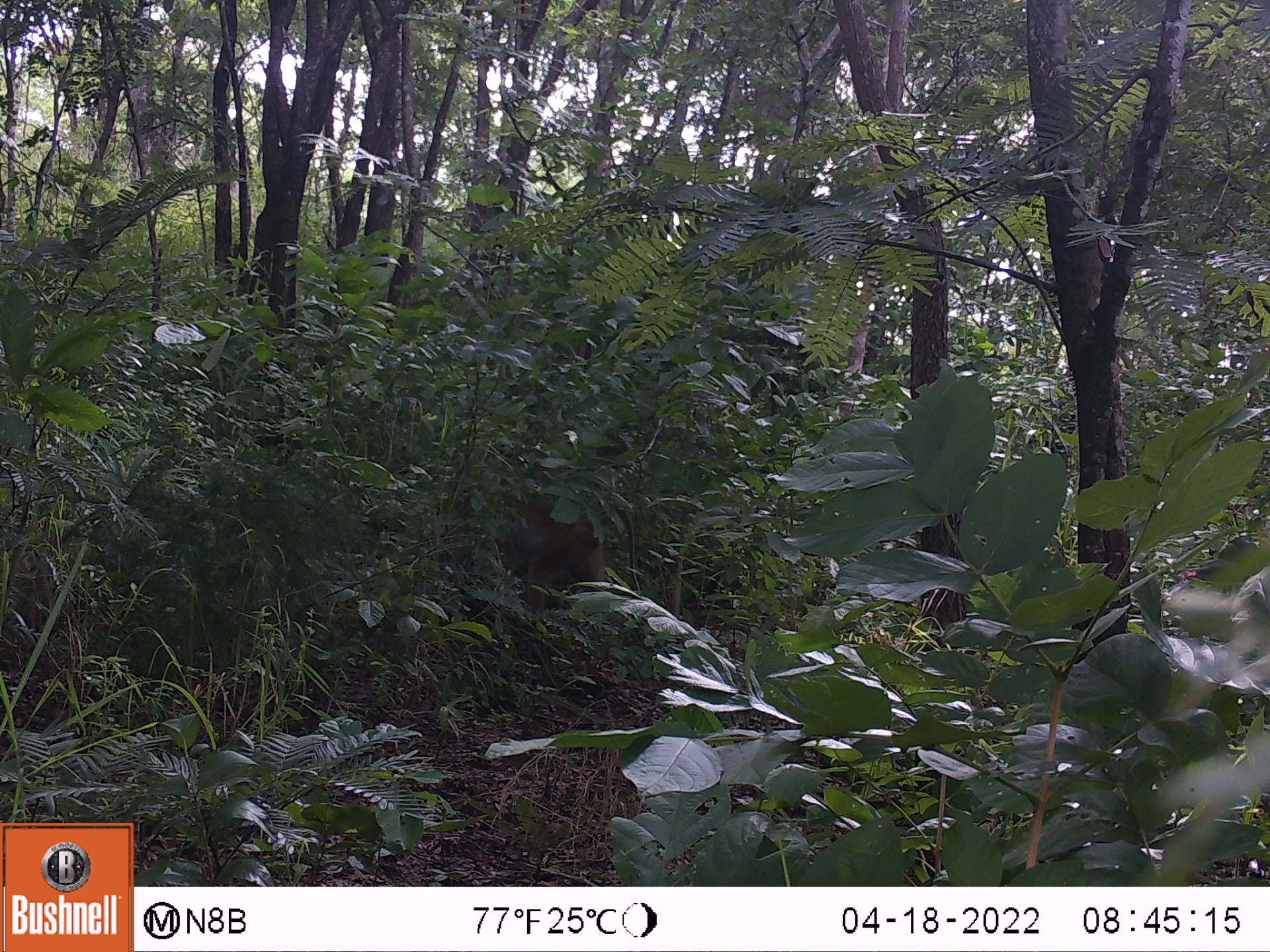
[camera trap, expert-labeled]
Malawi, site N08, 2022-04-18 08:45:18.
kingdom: Animalia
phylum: Chordata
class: Mammalia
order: Primates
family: Cercopithecidae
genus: Papio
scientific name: Papio cynocephalus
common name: yellow baboon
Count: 1.